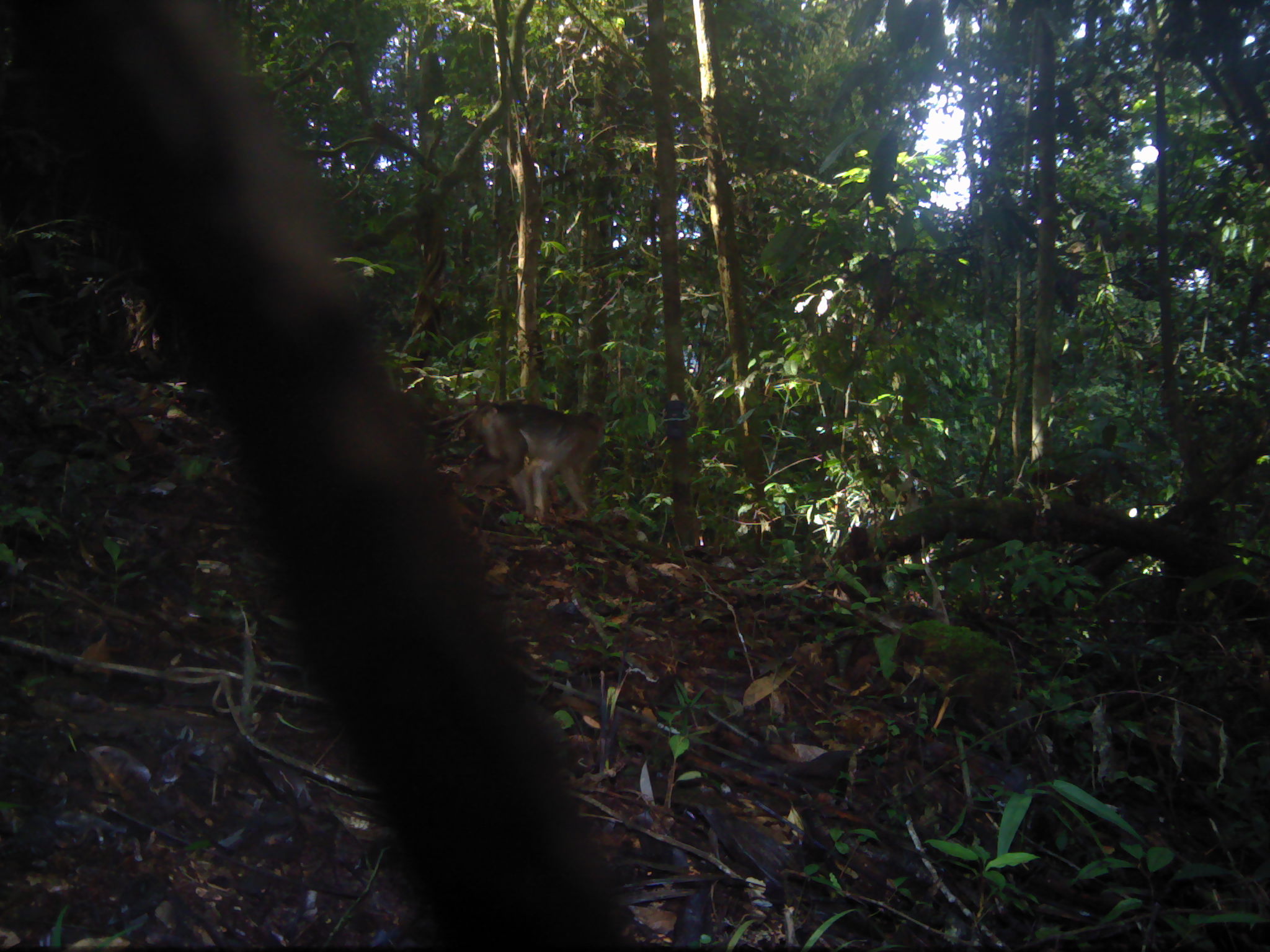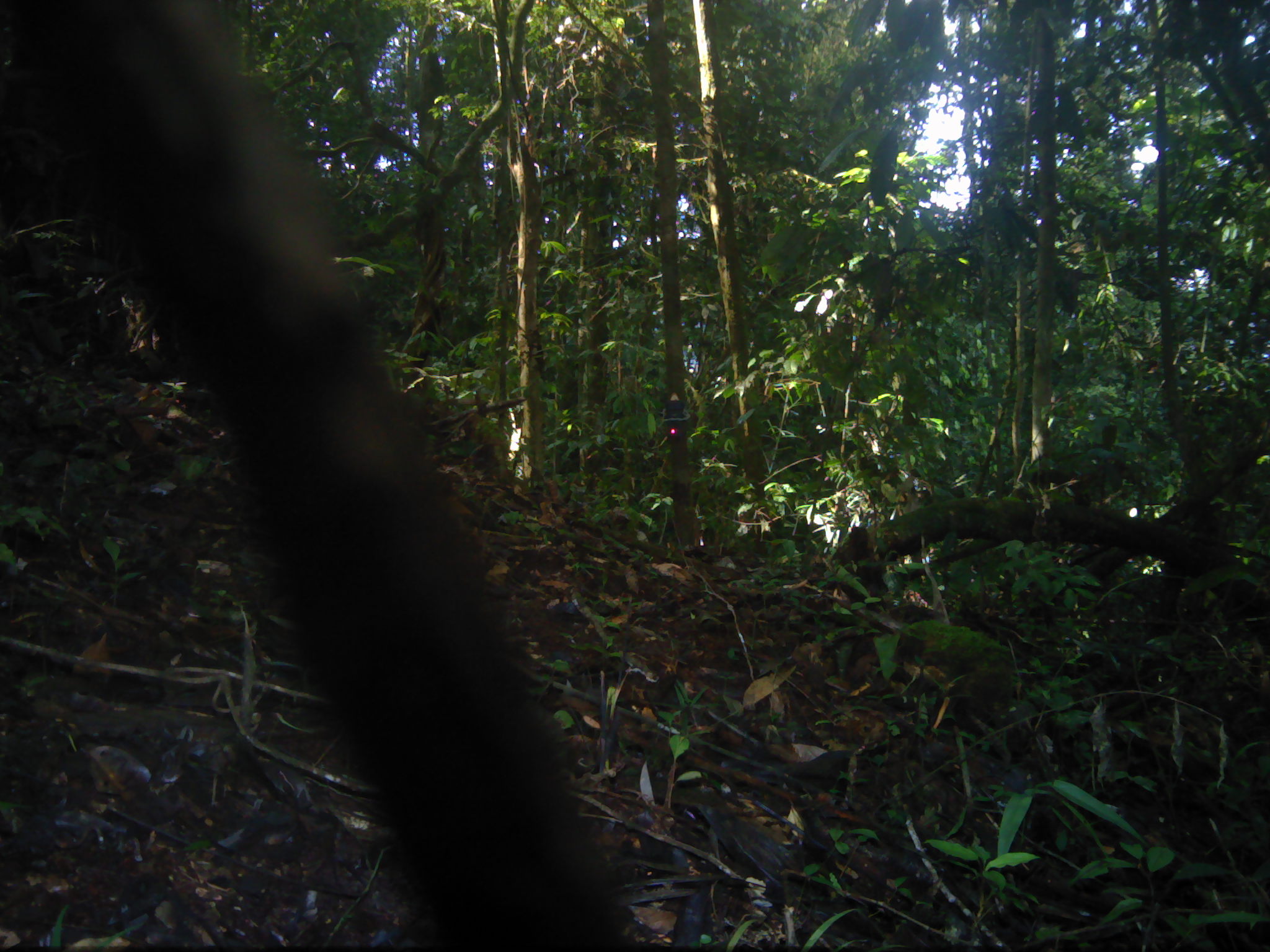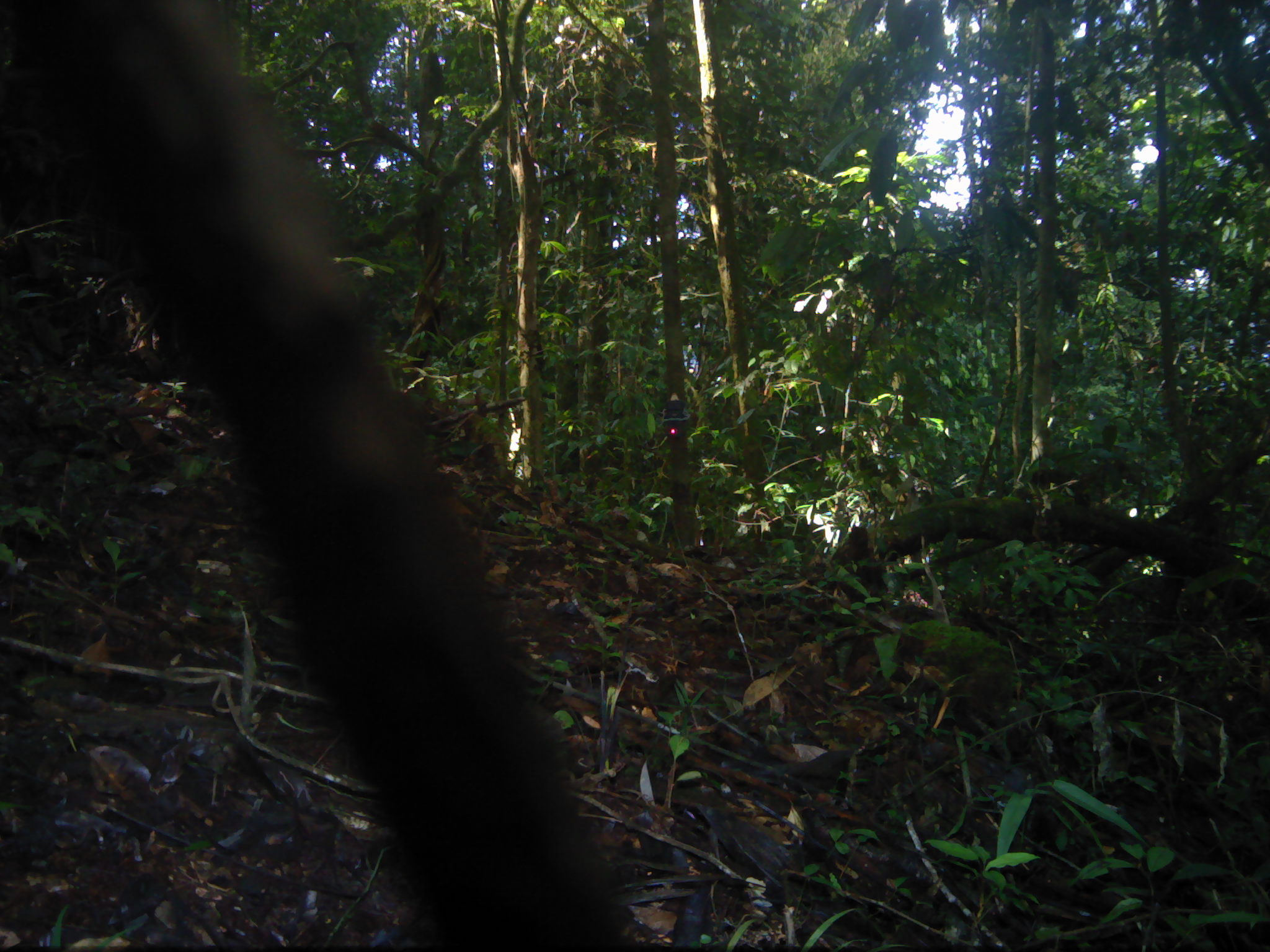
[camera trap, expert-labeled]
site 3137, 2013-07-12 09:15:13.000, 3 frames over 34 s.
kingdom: Animalia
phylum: Chordata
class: Mammalia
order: Primates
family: Cercopithecidae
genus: Macaca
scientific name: Macaca nemestrina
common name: southern pig-tailed macaque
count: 1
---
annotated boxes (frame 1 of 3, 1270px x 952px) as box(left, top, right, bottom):
macaca nemestrina: box(461, 400, 606, 525)